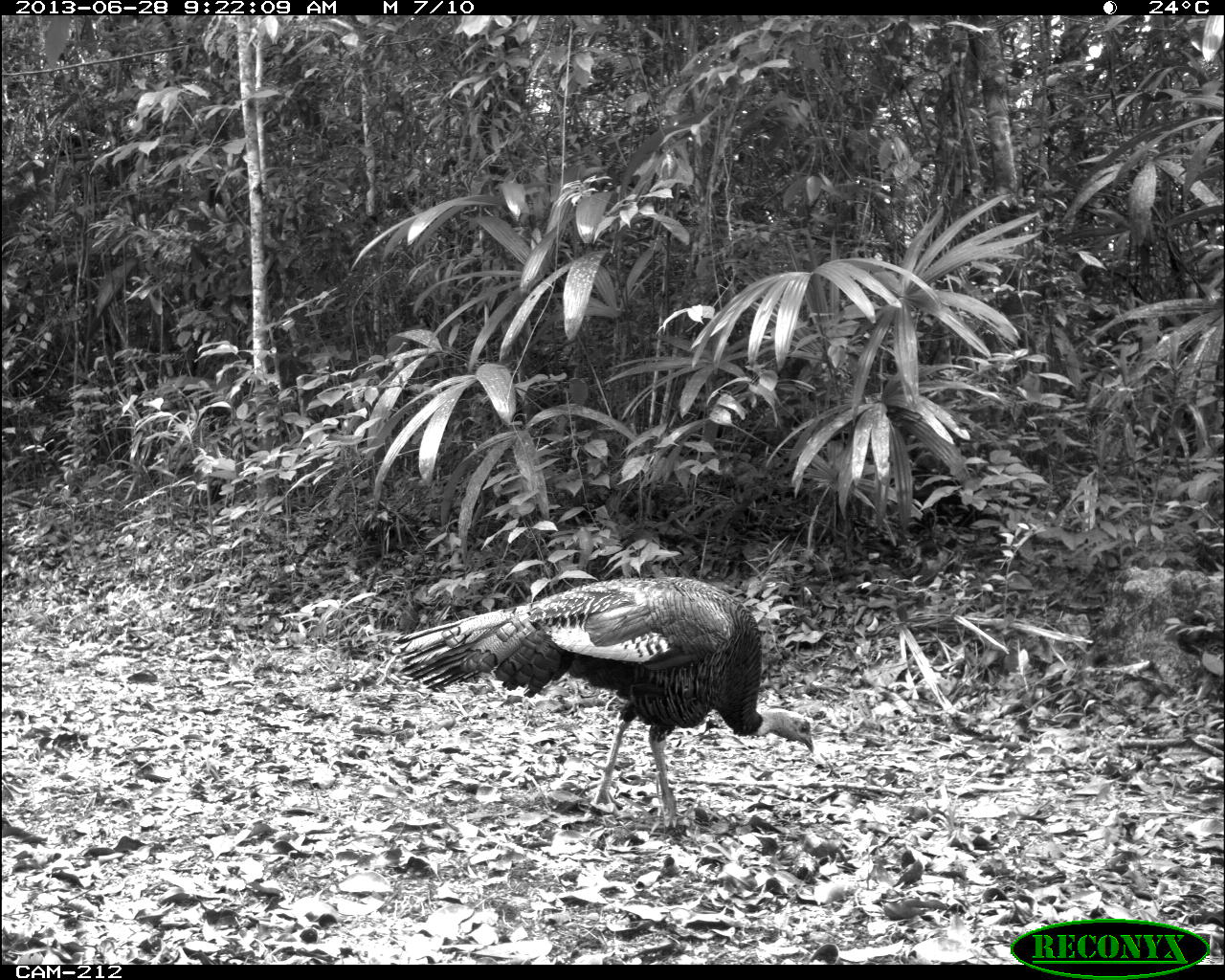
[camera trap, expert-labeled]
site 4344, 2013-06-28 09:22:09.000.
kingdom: Animalia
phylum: Chordata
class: Aves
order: Galliformes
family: Phasianidae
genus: Meleagris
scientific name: Meleagris ocellata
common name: ocellated turkey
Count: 1.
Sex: male.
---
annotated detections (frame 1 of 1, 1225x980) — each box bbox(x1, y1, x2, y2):
meleagris ocellata: bbox(390, 577, 813, 835)